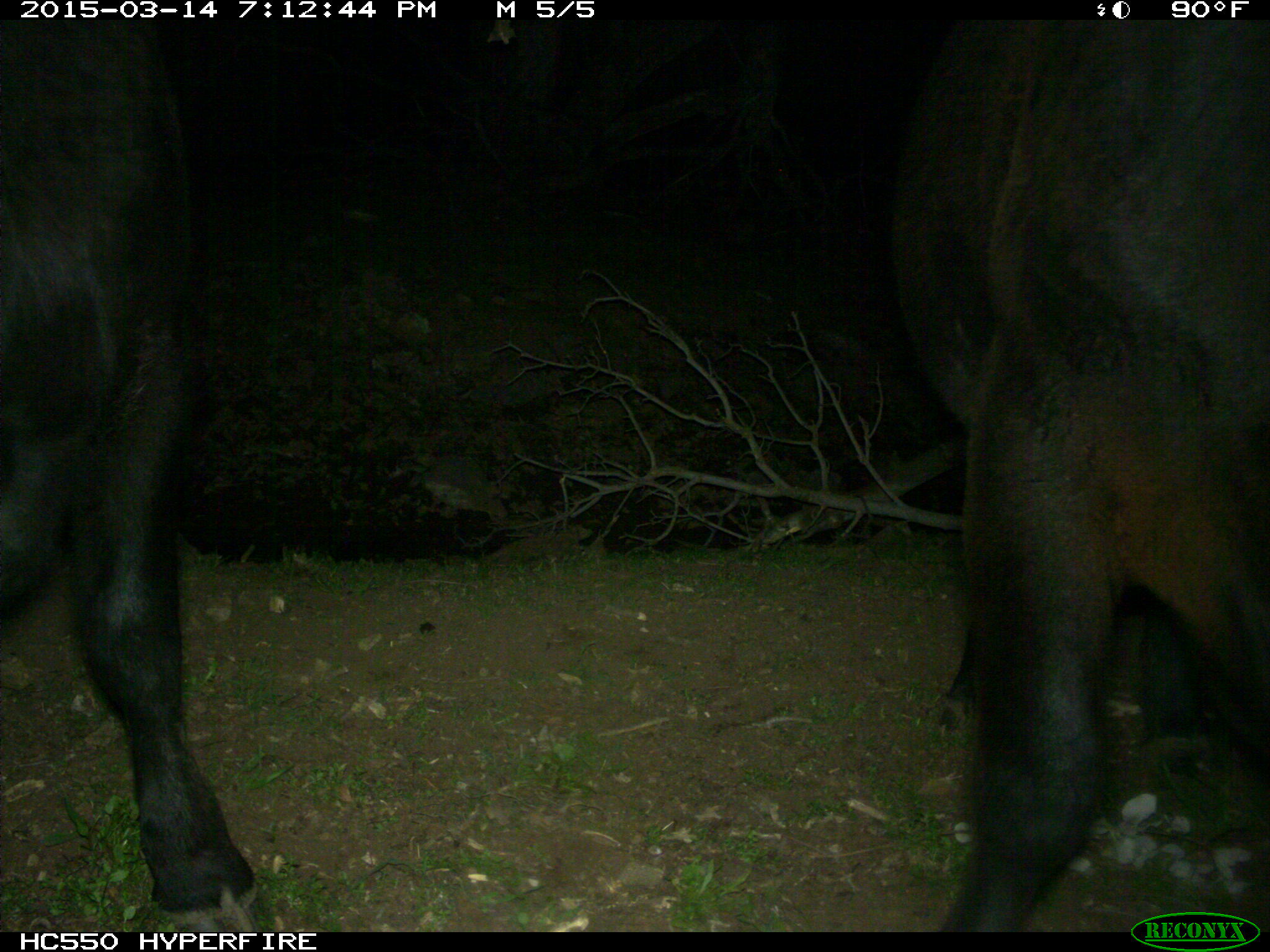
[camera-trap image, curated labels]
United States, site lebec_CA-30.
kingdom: Animalia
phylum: Chordata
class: Mammalia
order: Artiodactyla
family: Bovidae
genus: Bos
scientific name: Bos taurus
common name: domestic cow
Bos taurus (domestic cow).